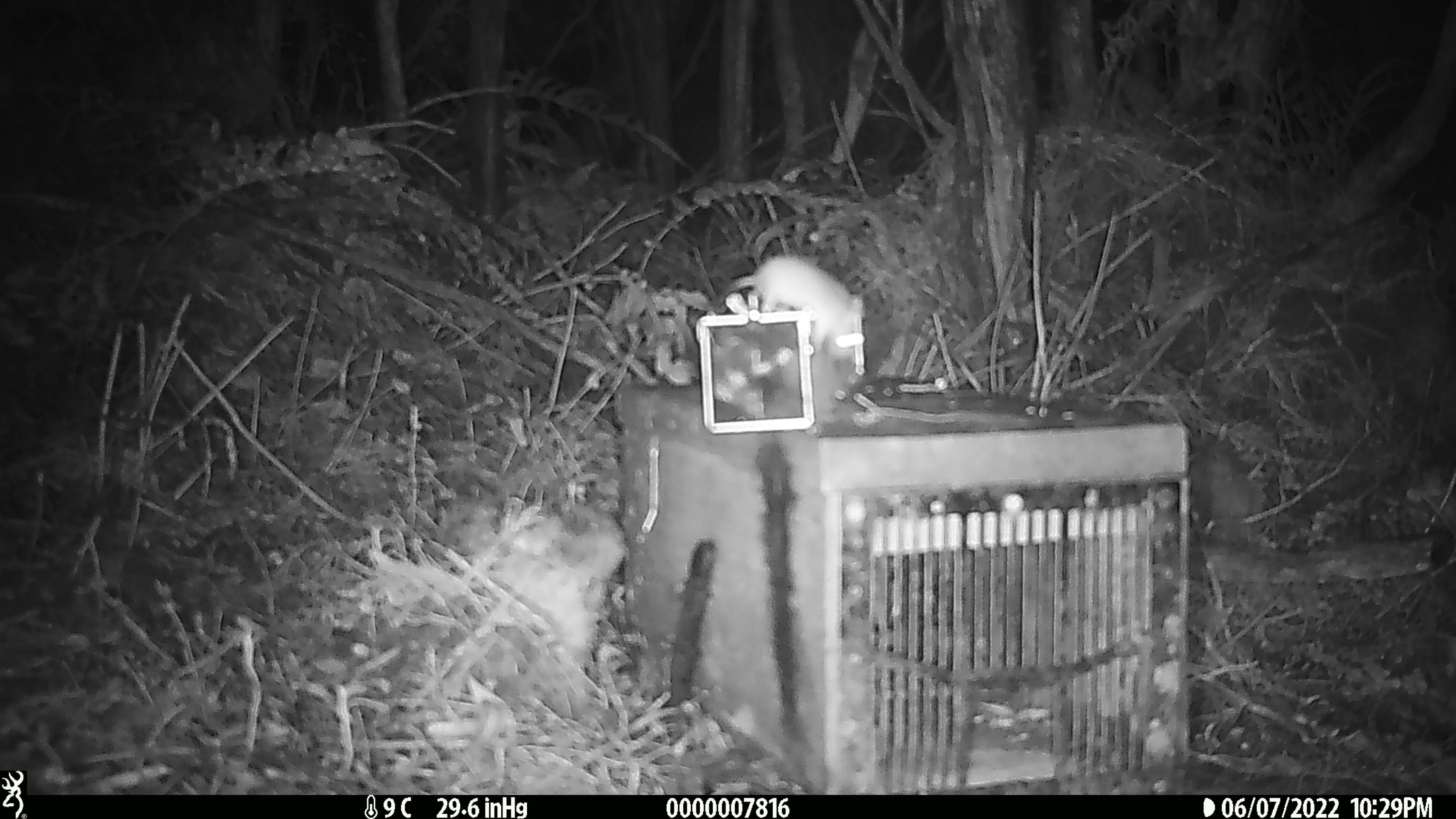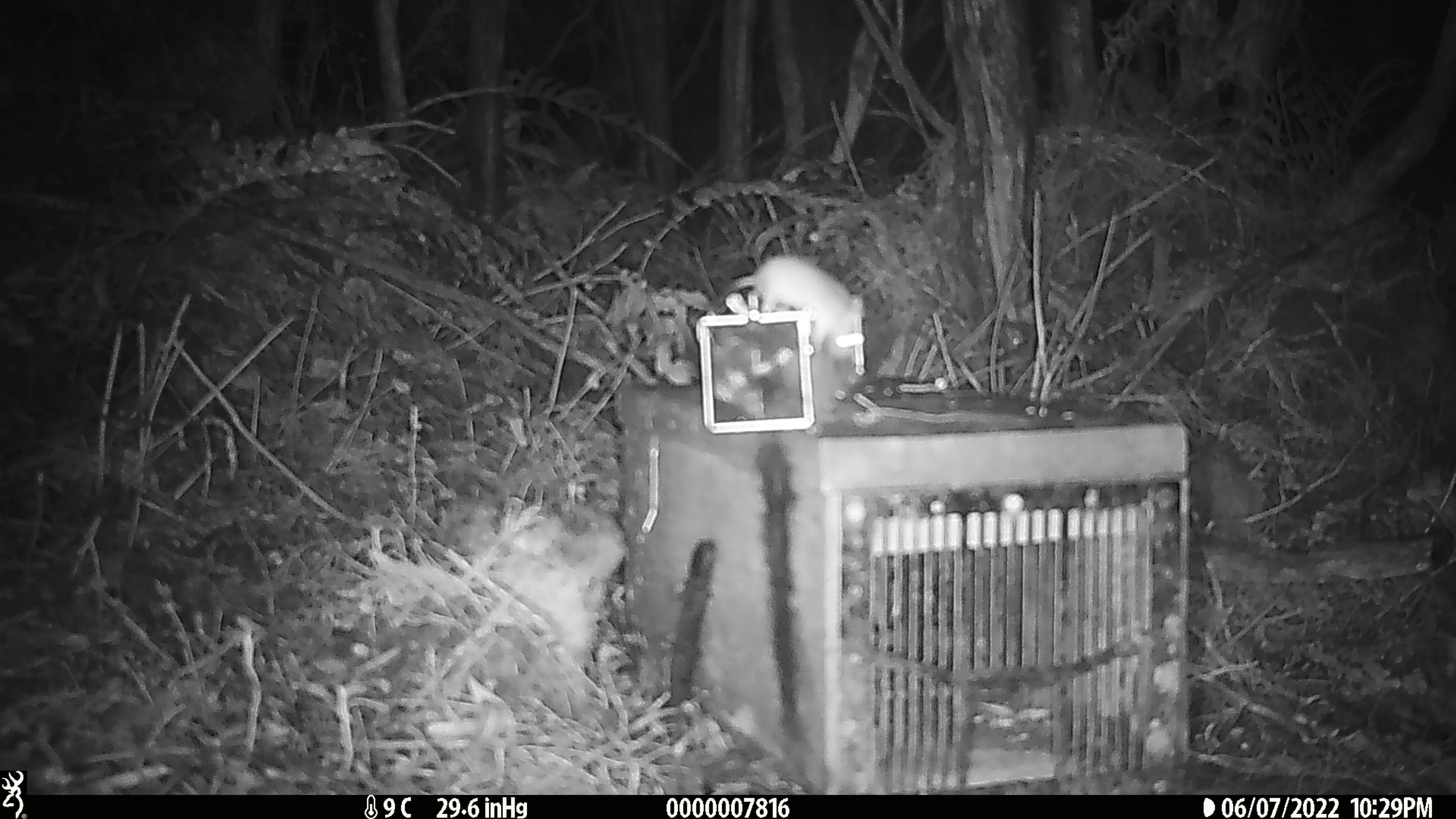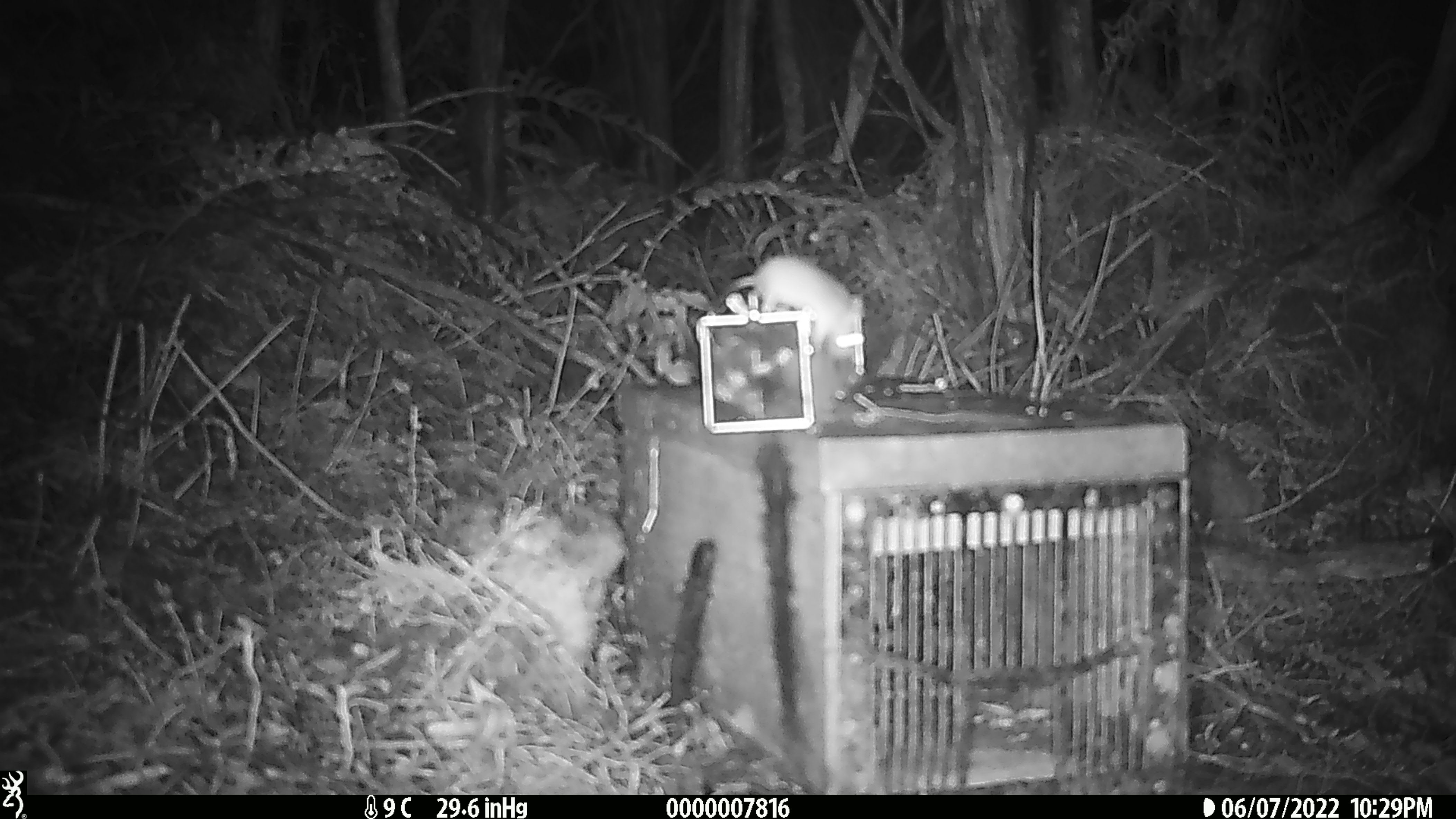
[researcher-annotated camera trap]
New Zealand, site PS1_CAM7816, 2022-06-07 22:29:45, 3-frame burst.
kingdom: Animalia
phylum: Chordata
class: Mammalia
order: Rodentia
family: Muridae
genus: Mus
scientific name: Mus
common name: mouse